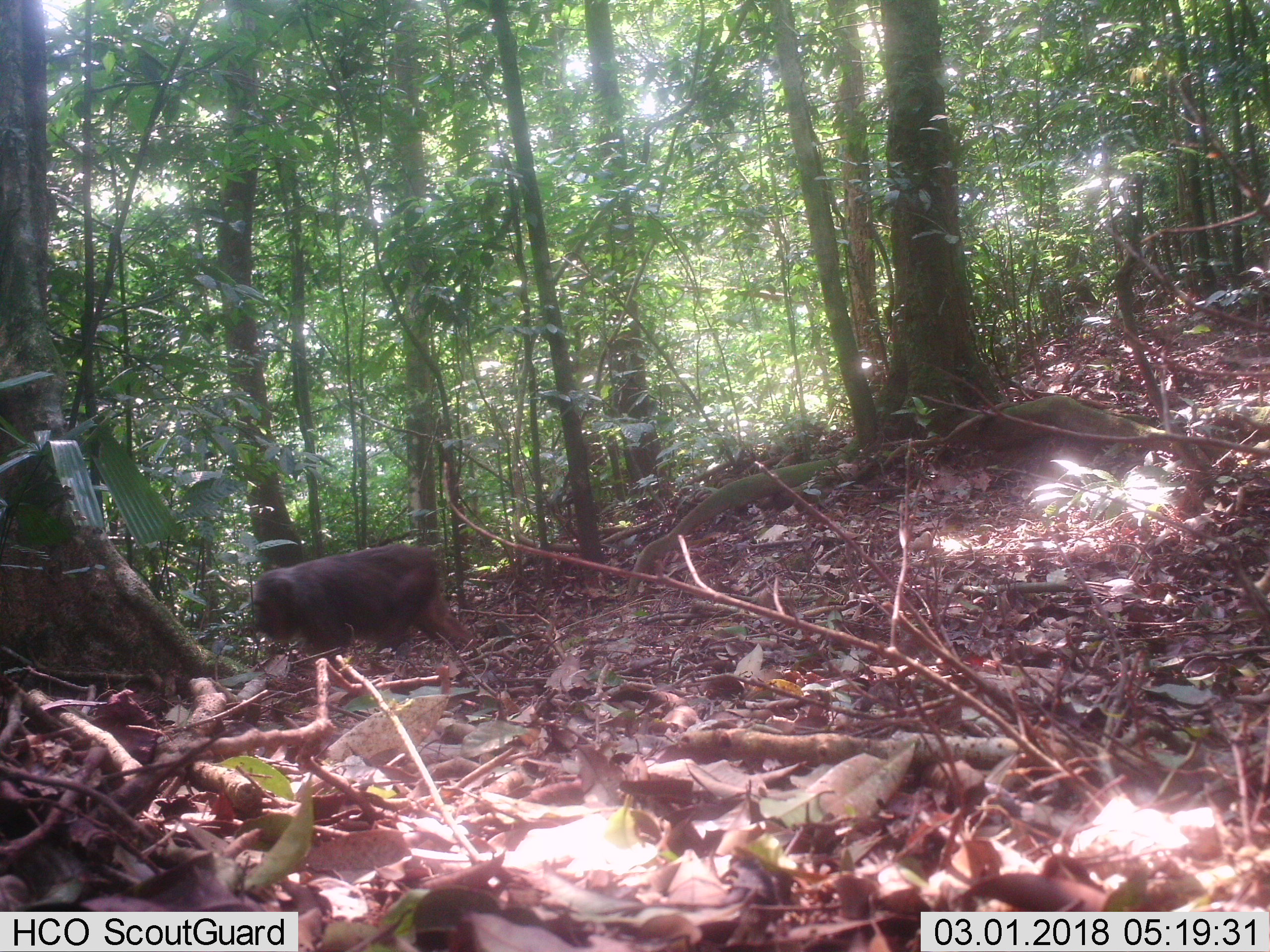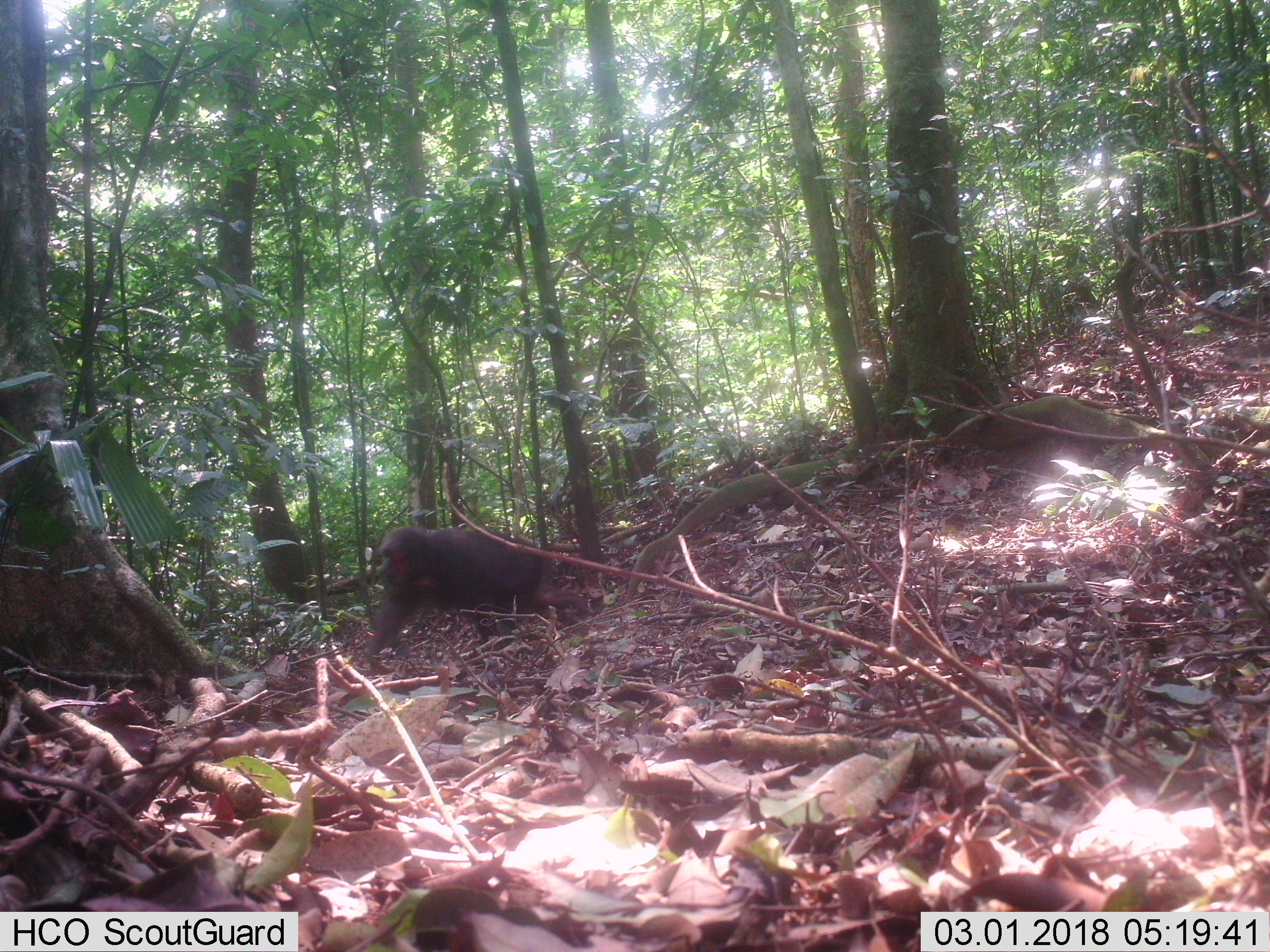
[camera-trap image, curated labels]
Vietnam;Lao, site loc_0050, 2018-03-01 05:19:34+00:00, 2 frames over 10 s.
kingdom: Animalia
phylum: Chordata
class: Mammalia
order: Primates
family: Cercopithecidae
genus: Macaca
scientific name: Macaca arctoides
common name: stump-tailed macaque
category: stump tailed macaque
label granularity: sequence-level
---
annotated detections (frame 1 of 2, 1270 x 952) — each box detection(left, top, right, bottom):
stump tailed macaque: detection(249, 542, 475, 663)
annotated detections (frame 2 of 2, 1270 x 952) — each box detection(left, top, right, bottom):
stump tailed macaque: detection(364, 524, 590, 660)